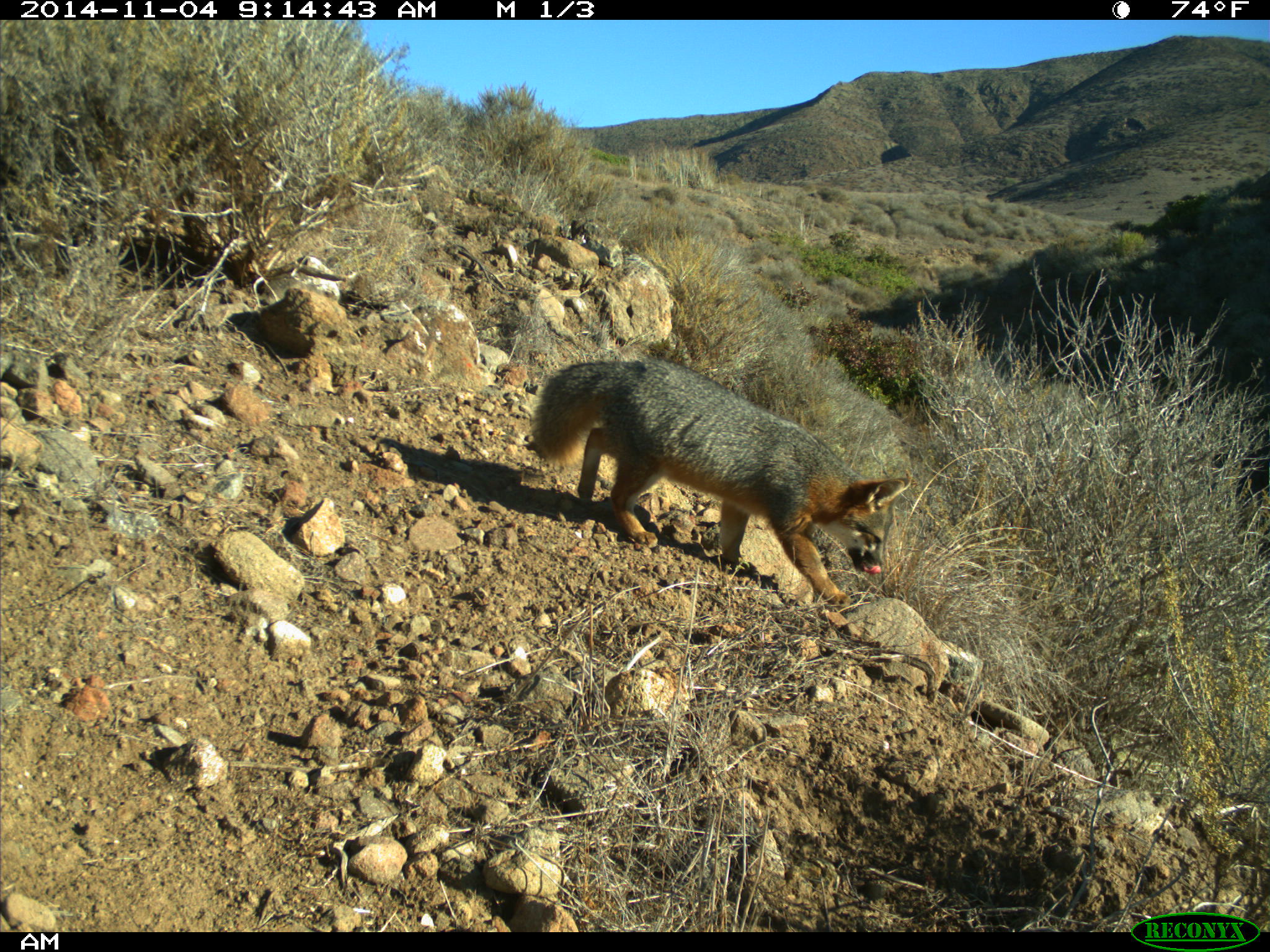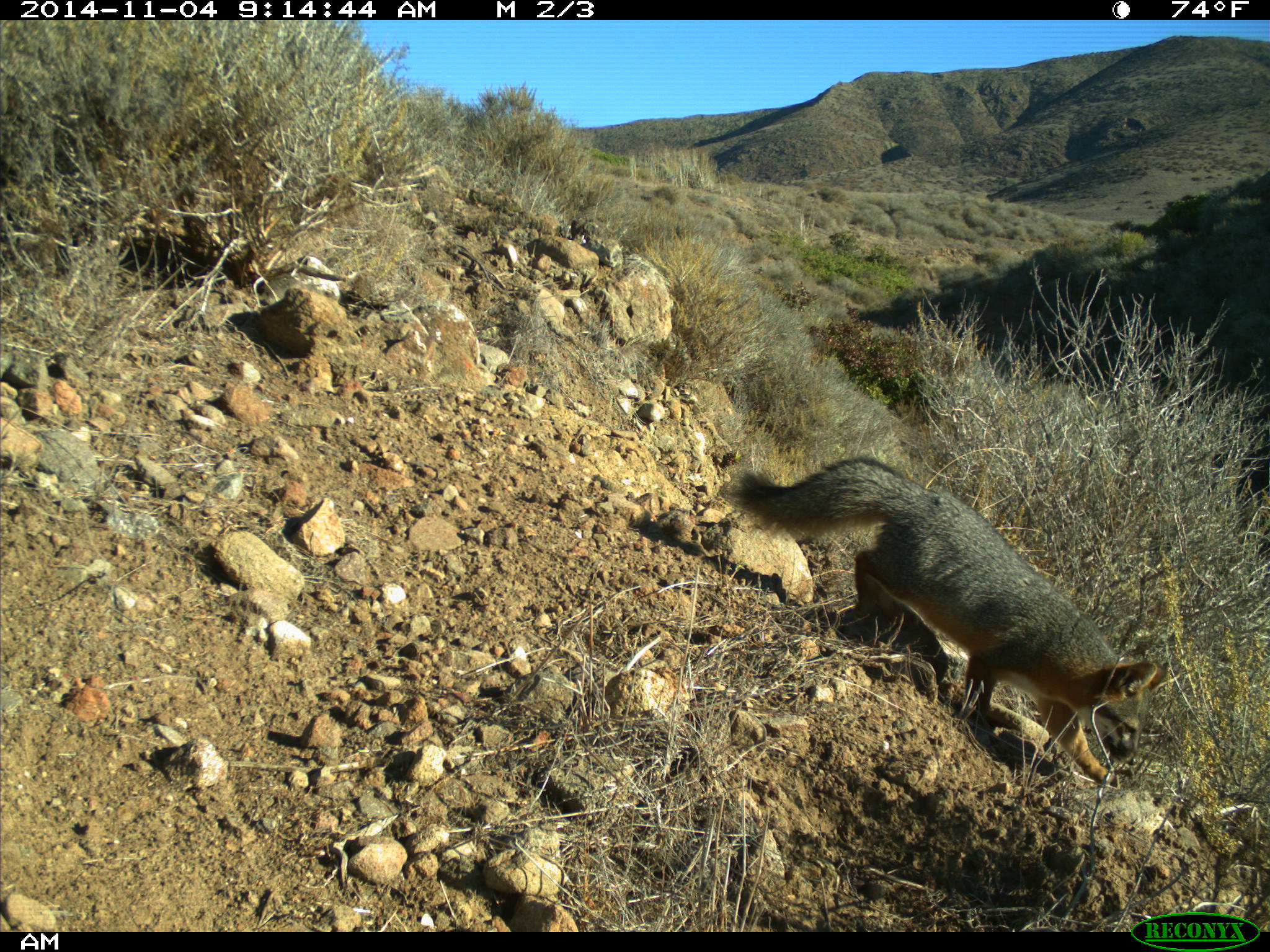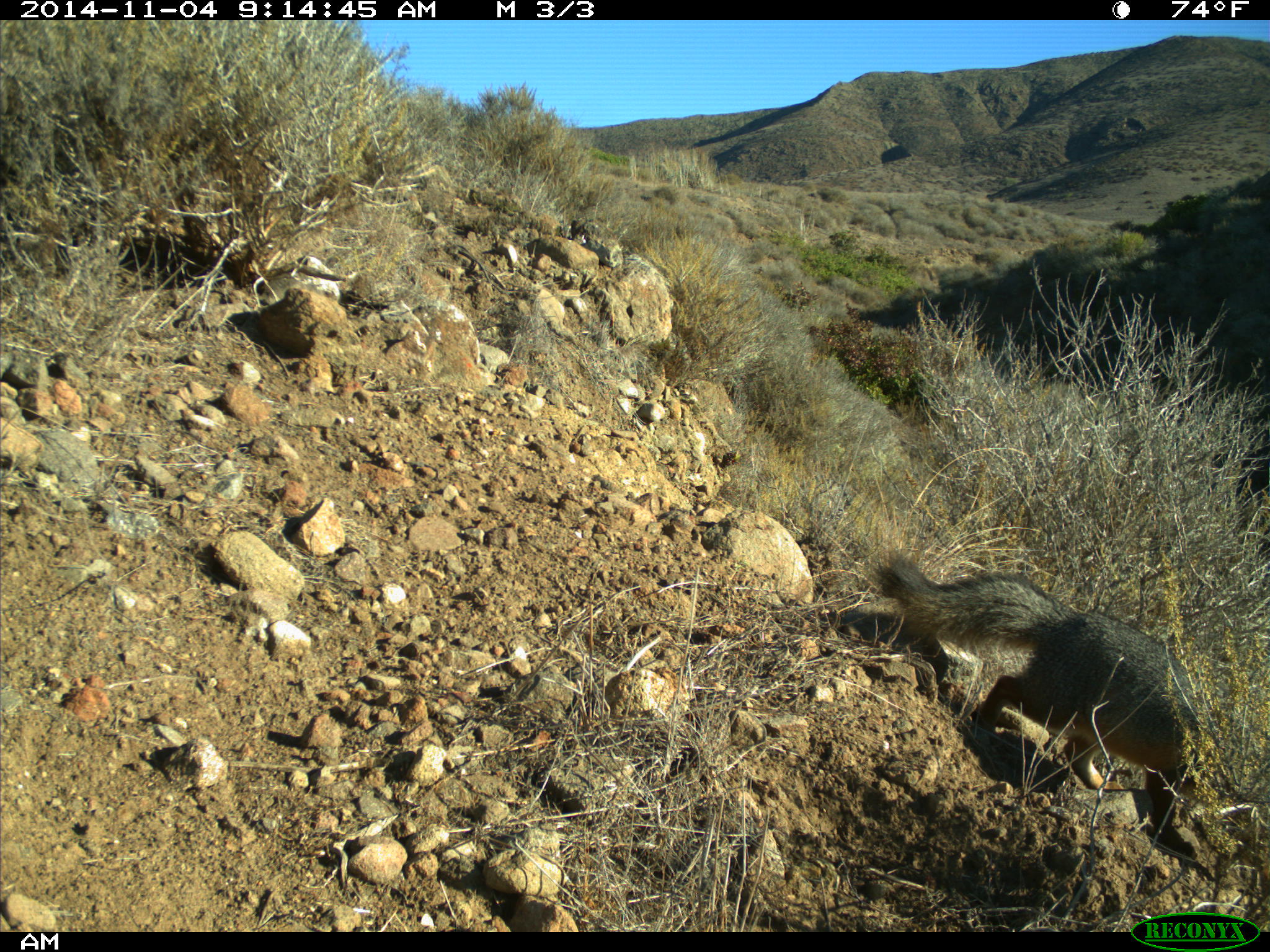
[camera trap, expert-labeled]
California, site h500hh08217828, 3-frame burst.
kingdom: Animalia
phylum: Chordata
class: Mammalia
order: Carnivora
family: Canidae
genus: Urocyon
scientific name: Urocyon littoralis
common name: island fox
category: fox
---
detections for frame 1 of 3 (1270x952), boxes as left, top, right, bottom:
fox: 531, 356, 912, 607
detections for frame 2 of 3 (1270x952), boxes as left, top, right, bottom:
fox: 723, 454, 1168, 786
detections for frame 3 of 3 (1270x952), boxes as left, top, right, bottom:
fox: 874, 550, 1229, 833